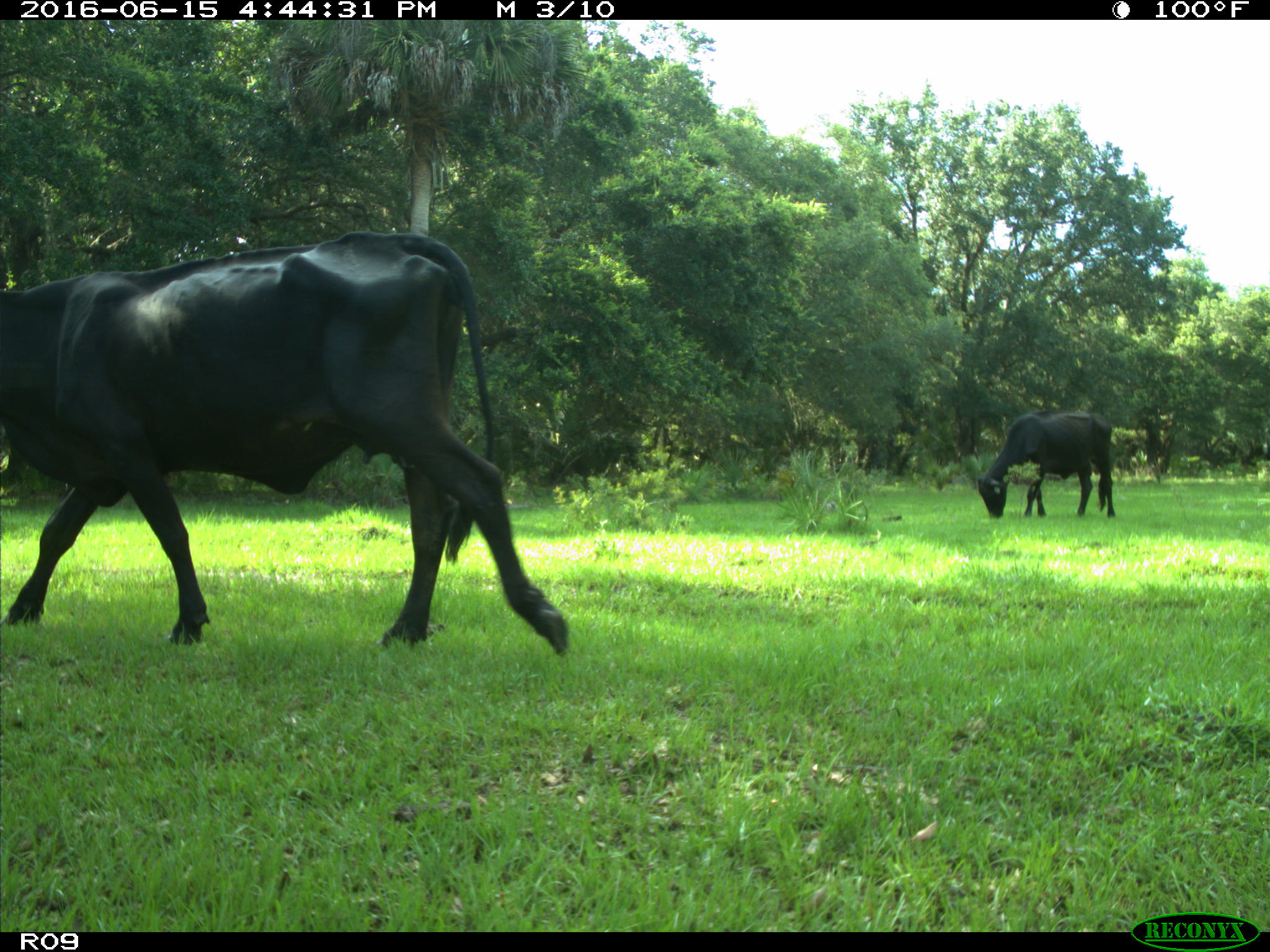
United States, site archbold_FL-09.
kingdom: Animalia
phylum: Chordata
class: Mammalia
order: Artiodactyla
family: Bovidae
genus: Bos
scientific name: Bos taurus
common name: domestic cow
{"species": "Bos taurus (domestic cow)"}